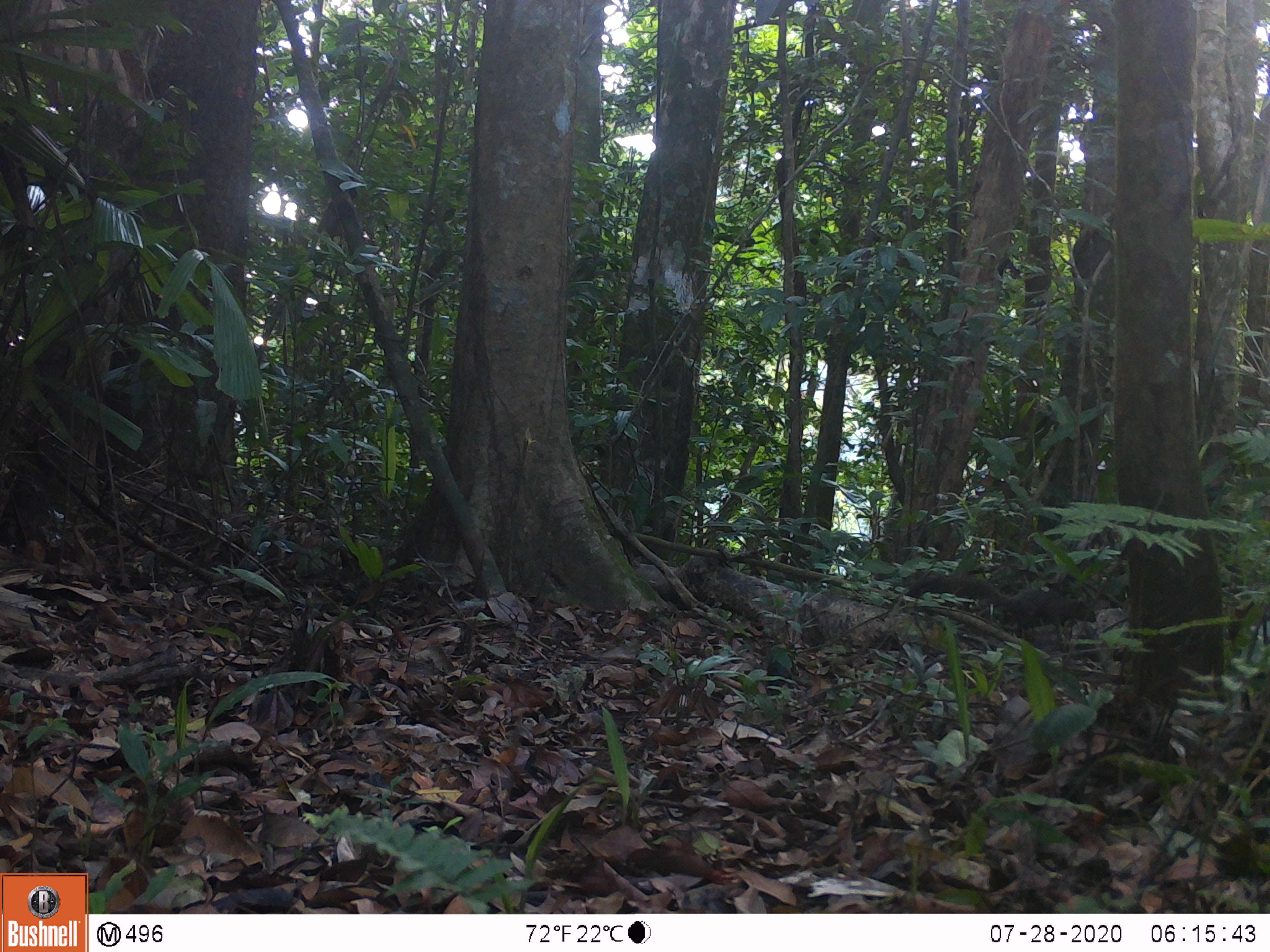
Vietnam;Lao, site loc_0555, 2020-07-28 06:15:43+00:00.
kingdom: Animalia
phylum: Chordata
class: Mammalia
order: Rodentia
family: Sciuridae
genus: Callosciurus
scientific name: Callosciurus erythraeus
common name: pallas's squirrel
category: pallass squirrel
Pallass squirrel (pallas's squirrel) (Callosciurus erythraeus). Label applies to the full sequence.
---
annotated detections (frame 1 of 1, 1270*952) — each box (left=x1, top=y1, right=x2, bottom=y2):
pallass squirrel: (left=906, top=572, right=1097, bottom=626)